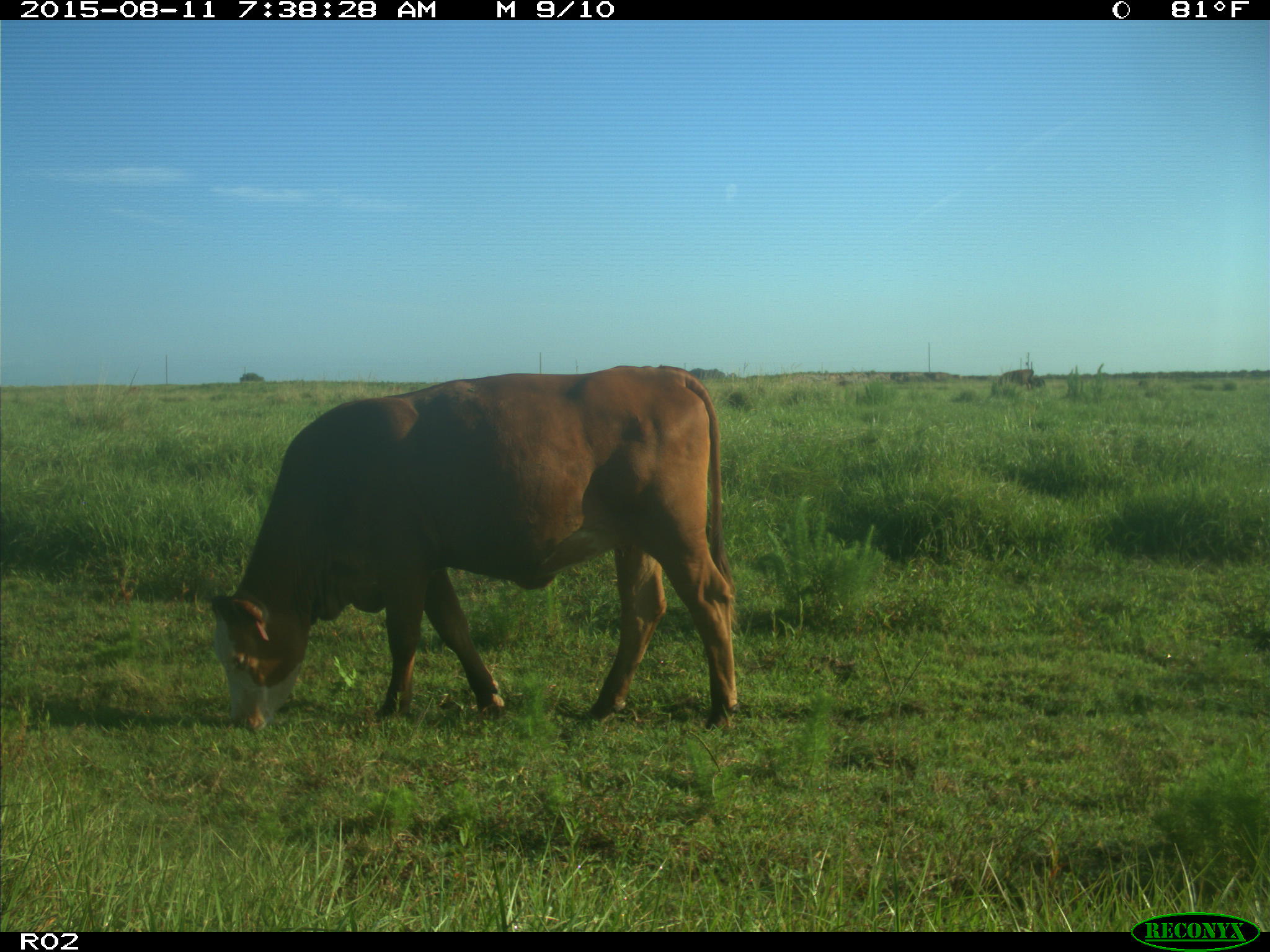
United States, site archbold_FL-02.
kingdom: Animalia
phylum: Chordata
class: Mammalia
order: Artiodactyla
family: Bovidae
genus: Bos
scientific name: Bos taurus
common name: domestic cow